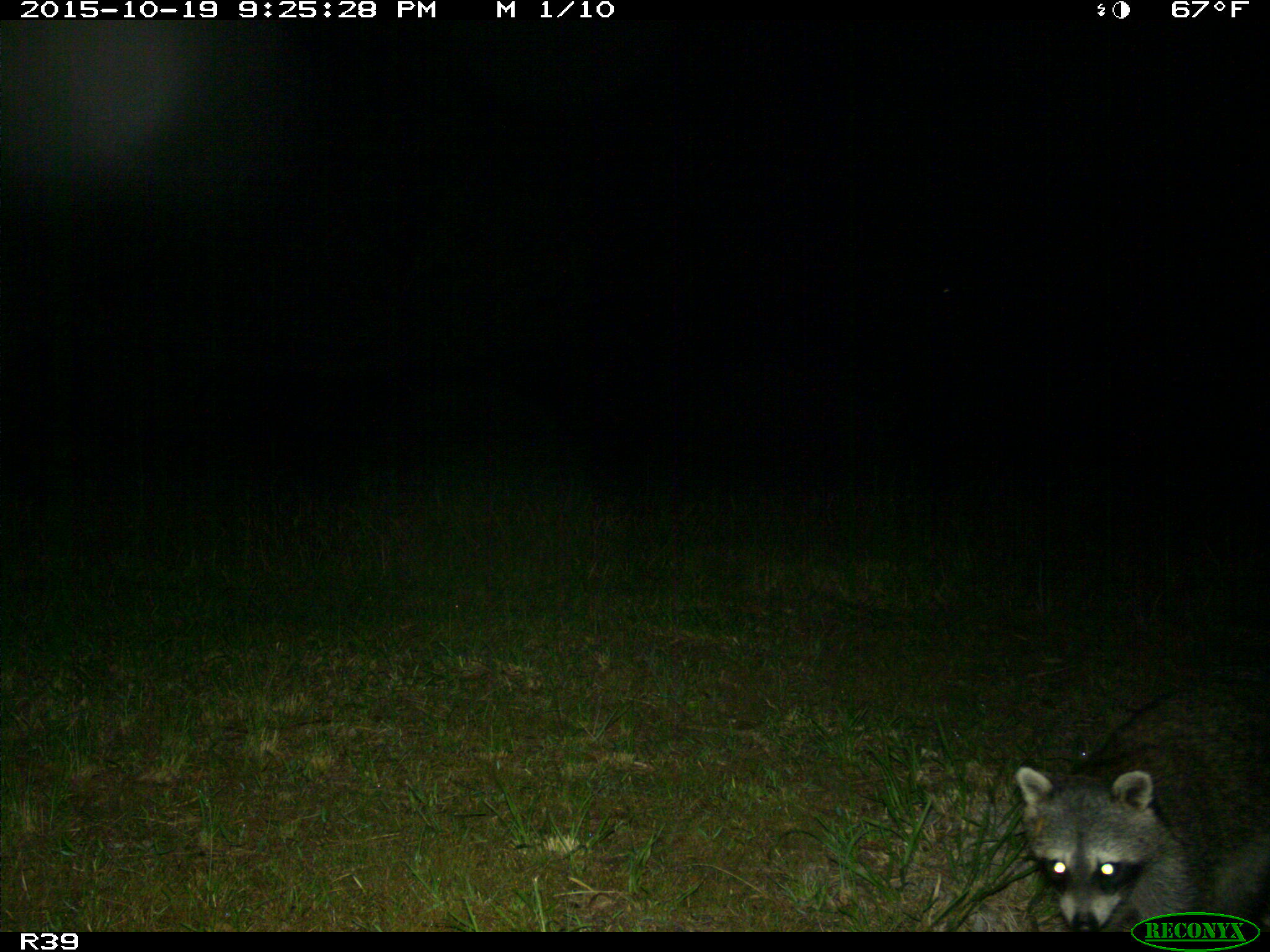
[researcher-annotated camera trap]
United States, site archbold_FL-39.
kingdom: Animalia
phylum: Chordata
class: Mammalia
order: Carnivora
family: Procyonidae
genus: Procyon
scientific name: Procyon lotor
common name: common raccoon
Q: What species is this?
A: Procyon lotor (common raccoon).